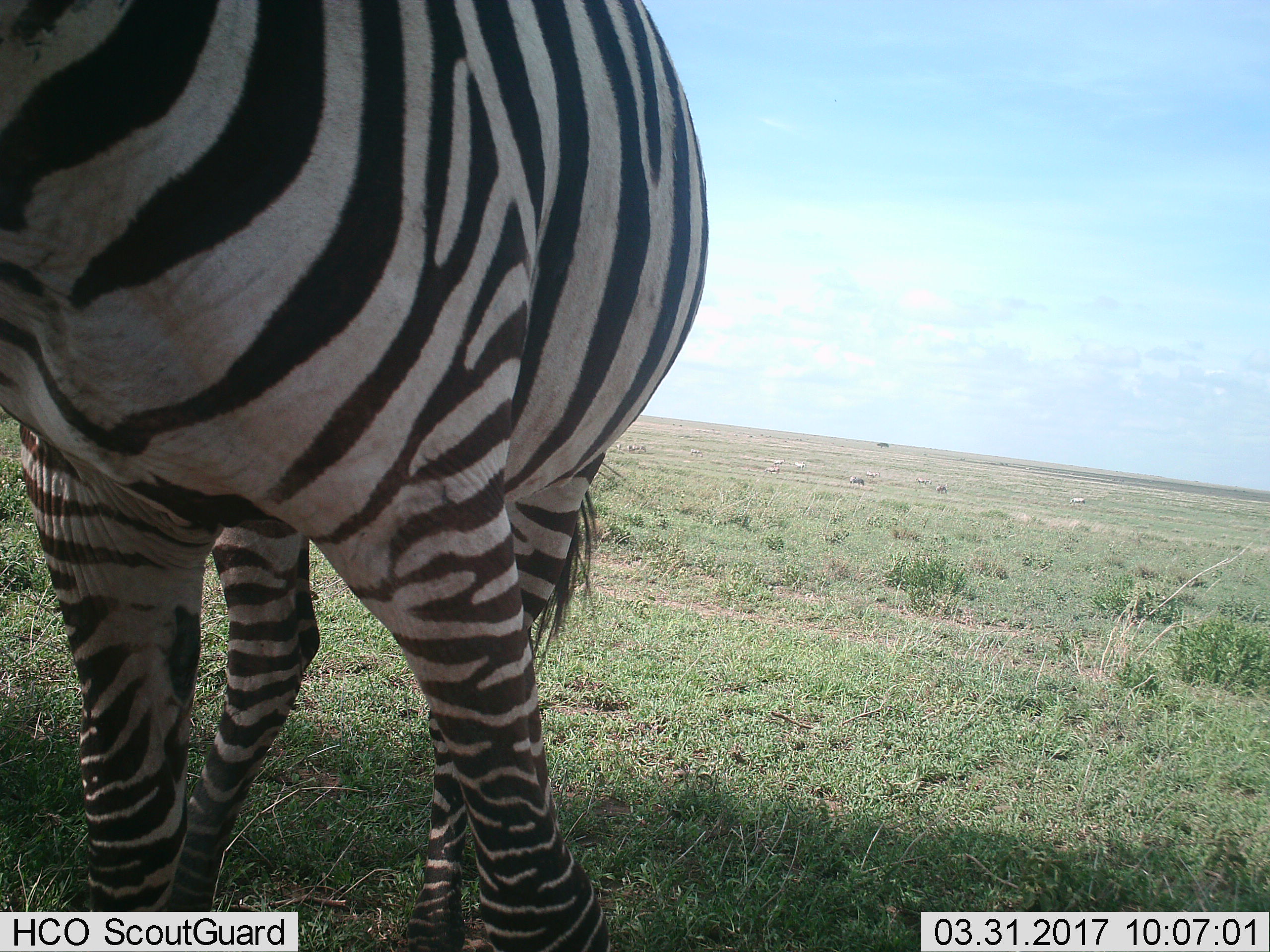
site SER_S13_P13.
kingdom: Animalia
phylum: Chordata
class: Mammalia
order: Perissodactyla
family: Equidae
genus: Equus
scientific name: Equus quagga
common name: plains zebra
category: zebraplains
Zebraplains (plains zebra) (Equus quagga), count 1. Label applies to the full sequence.